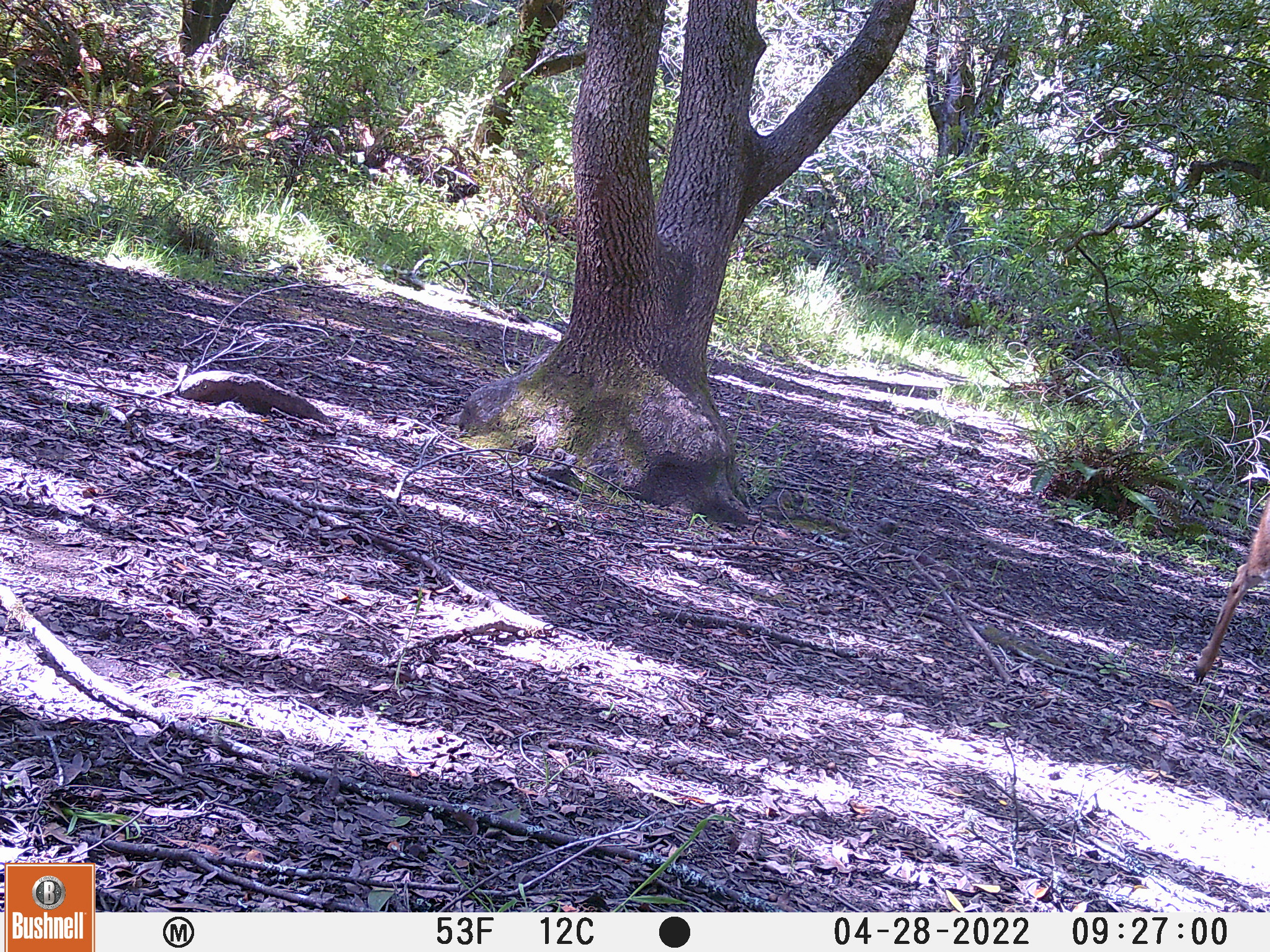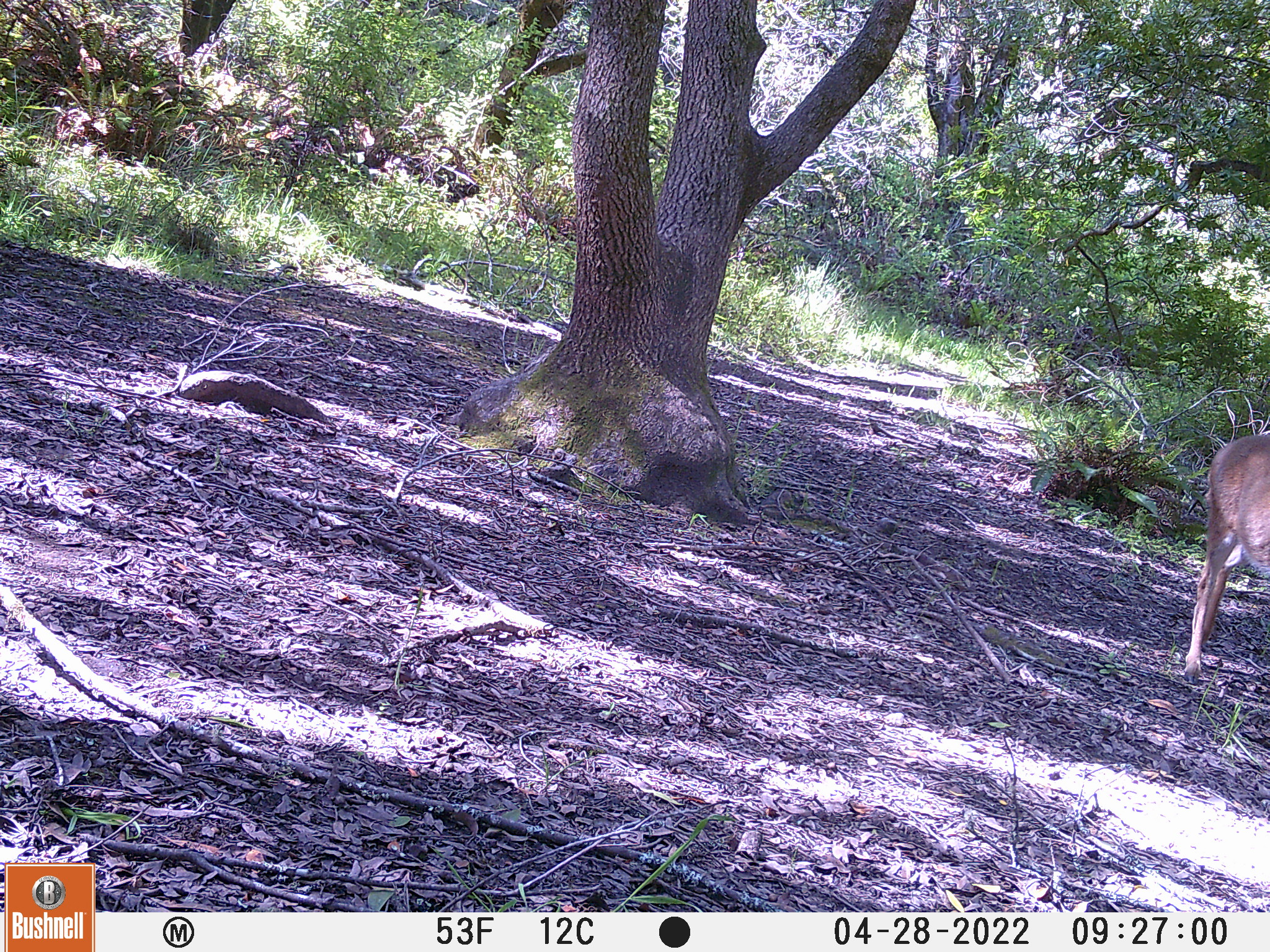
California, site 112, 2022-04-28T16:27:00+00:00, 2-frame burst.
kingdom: Animalia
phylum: Chordata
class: Mammalia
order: Artiodactyla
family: Cervidae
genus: Odocoileus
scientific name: Odocoileus hemionus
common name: mule deer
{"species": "mule deer (Odocoileus hemionus)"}